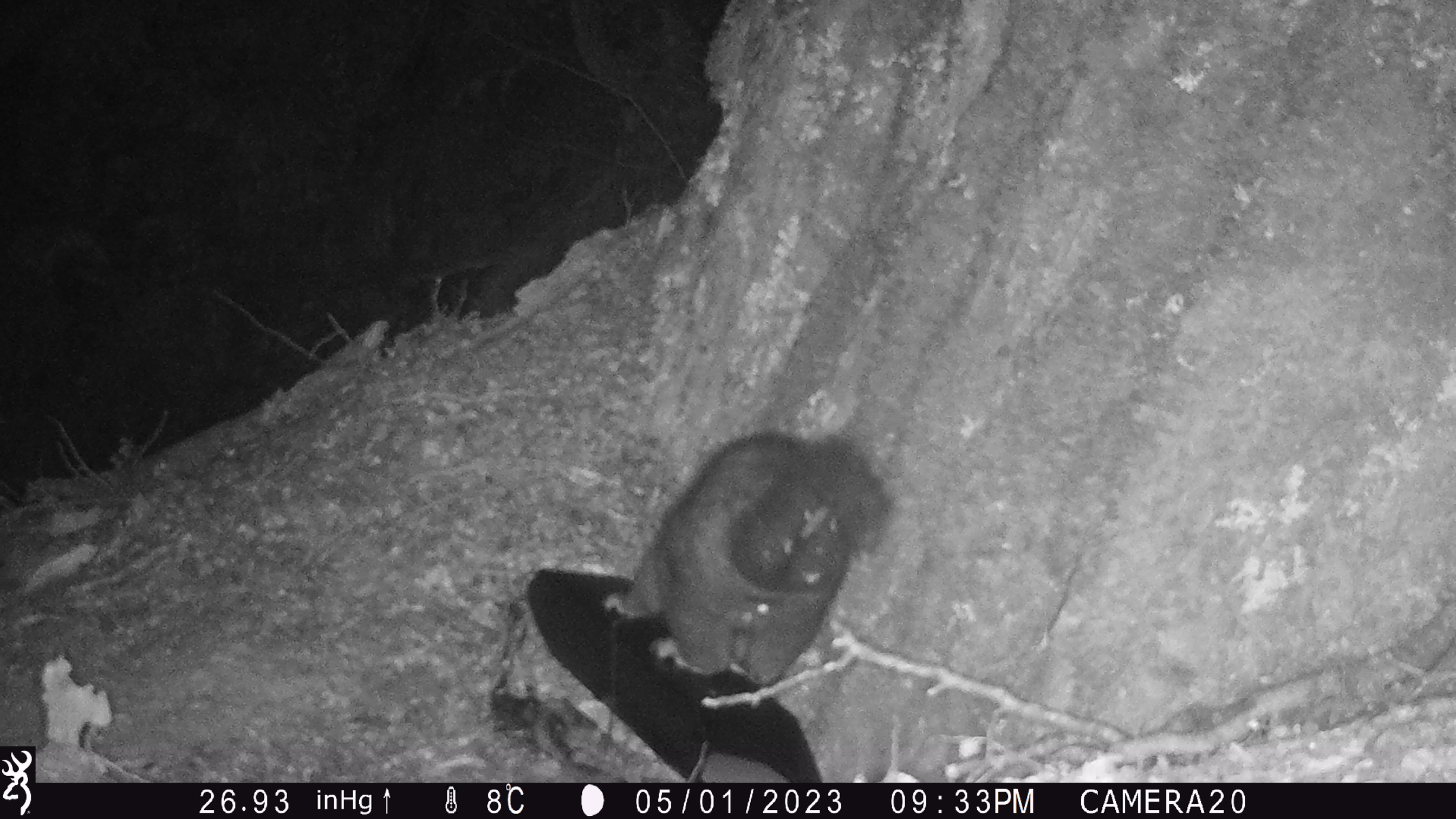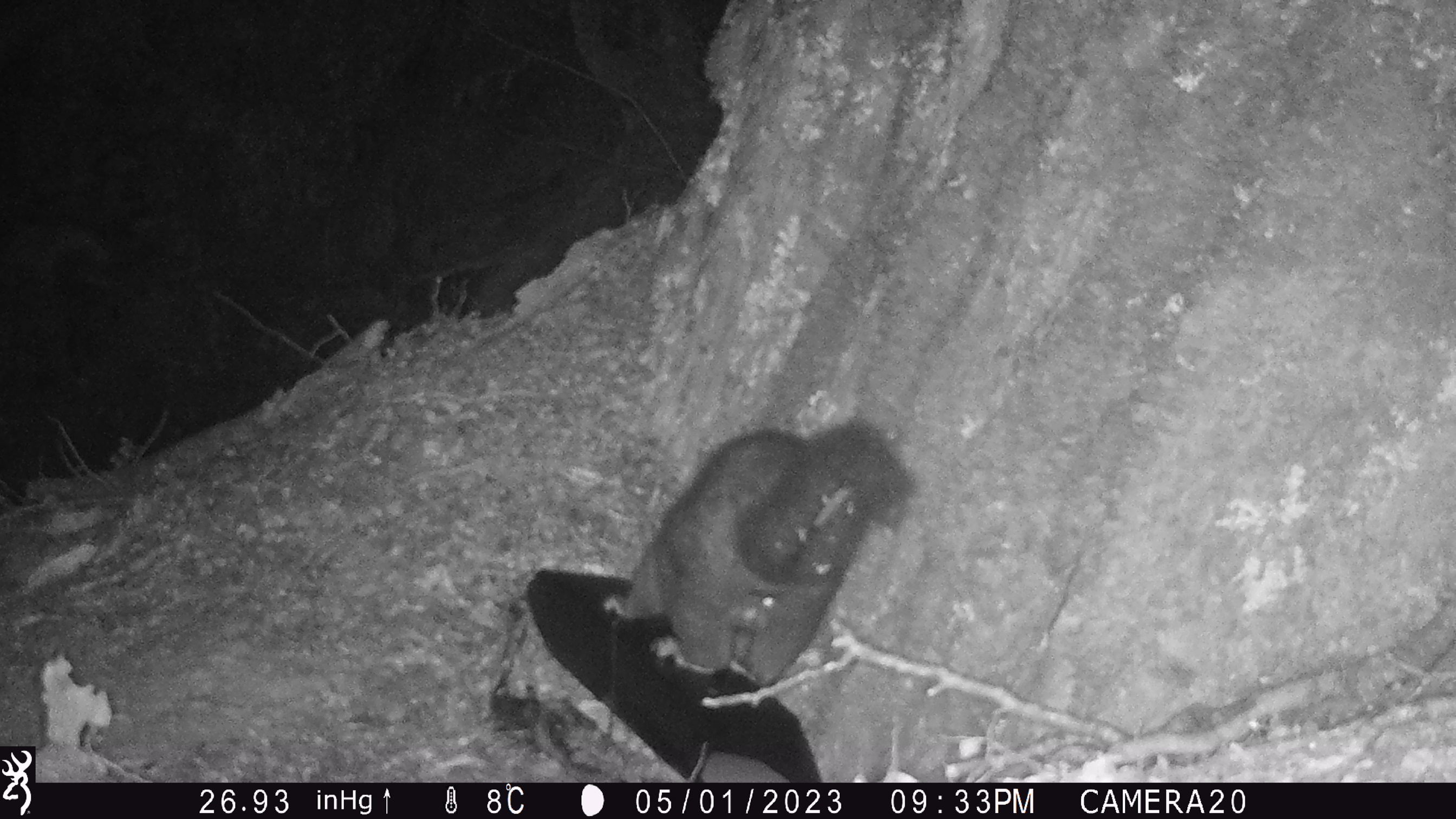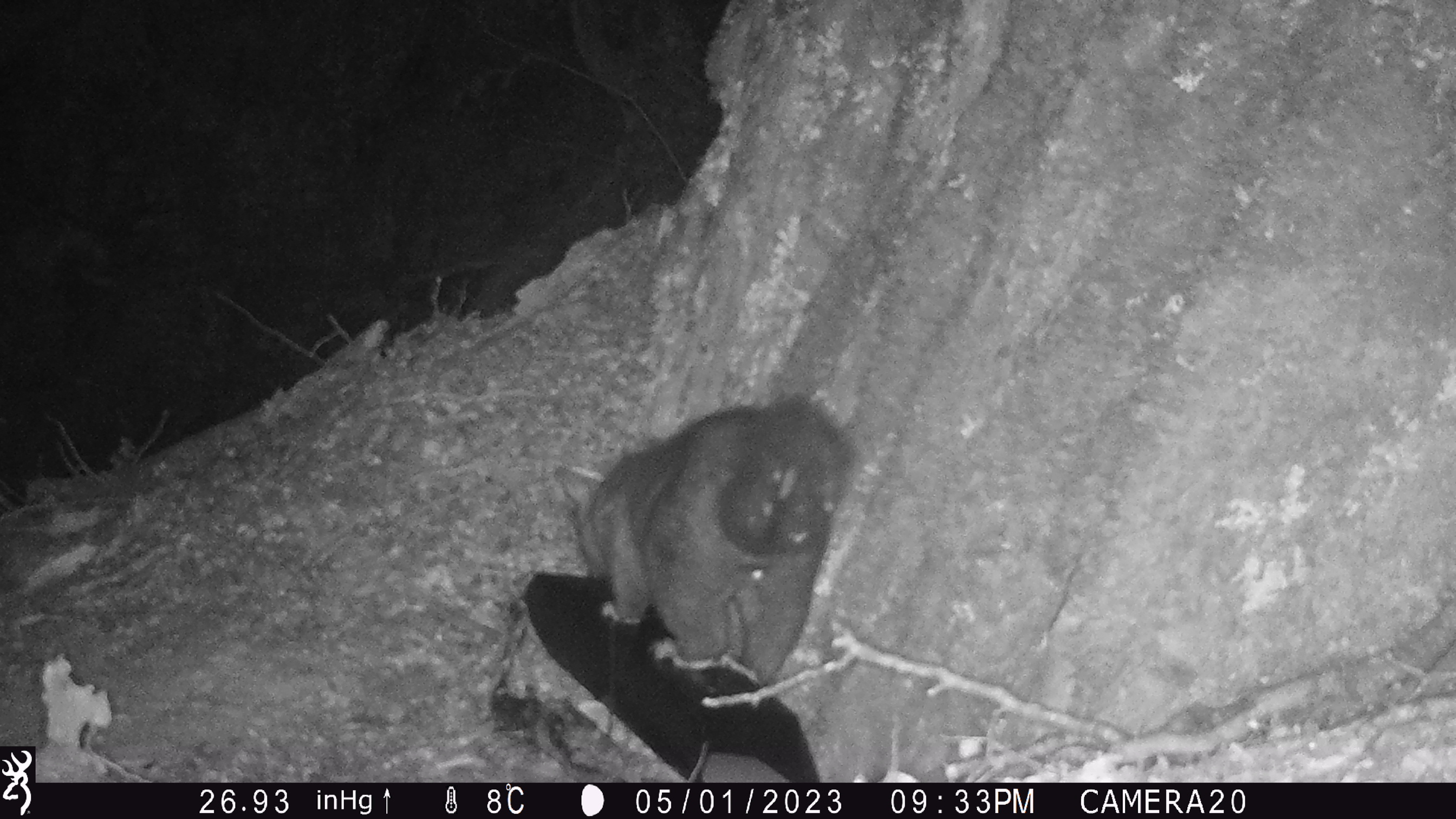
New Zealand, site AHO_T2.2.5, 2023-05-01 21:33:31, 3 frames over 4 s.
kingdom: Animalia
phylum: Chordata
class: Mammalia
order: Carnivora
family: Mustelidae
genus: Mustela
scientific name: Mustela erminea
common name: stoat